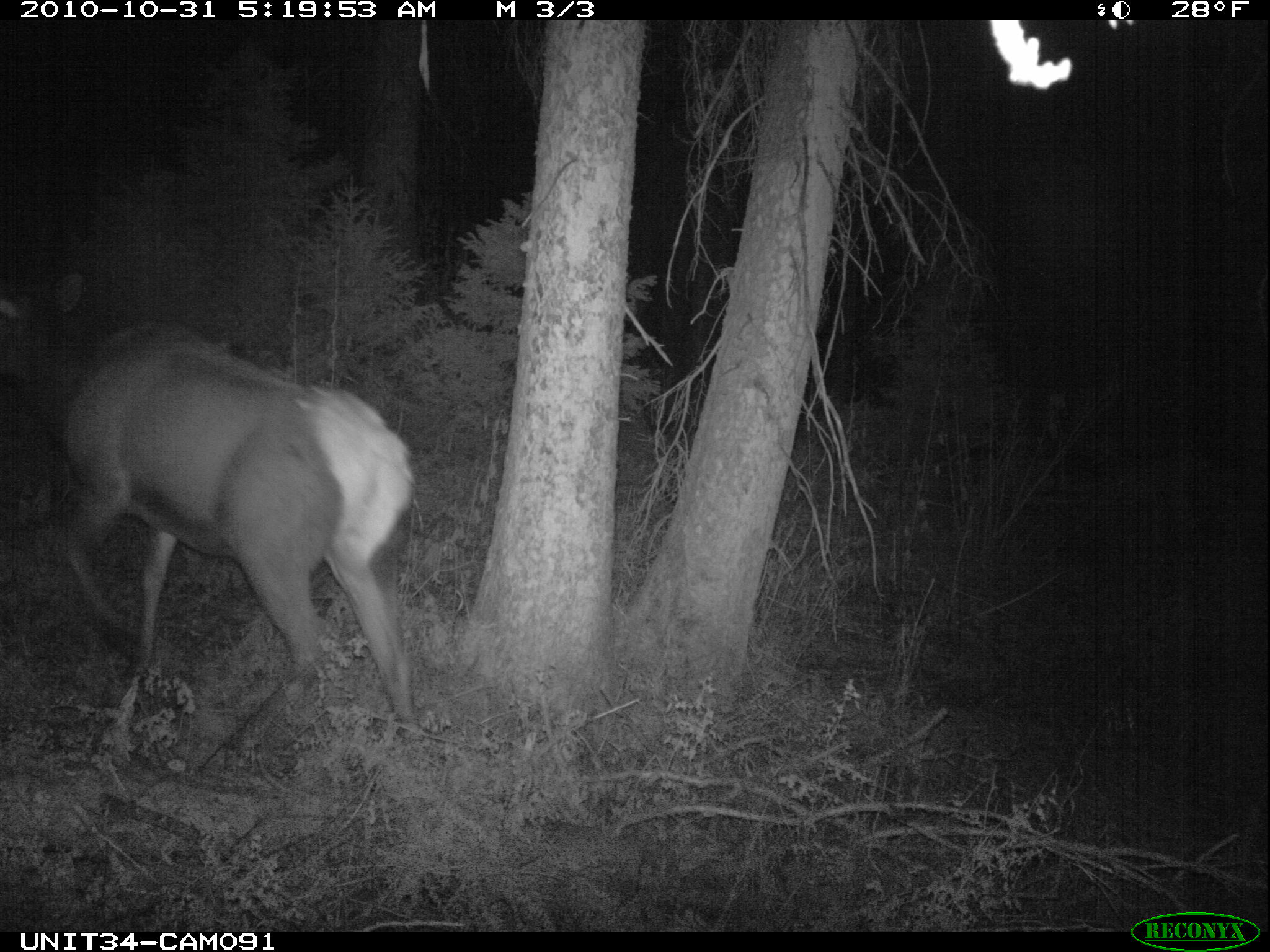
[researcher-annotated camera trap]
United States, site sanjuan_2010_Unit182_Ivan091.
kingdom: Animalia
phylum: Chordata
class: Mammalia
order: Artiodactyla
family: Cervidae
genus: Cervus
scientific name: Cervus elaphus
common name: red deer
Cervus elaphus (red deer).